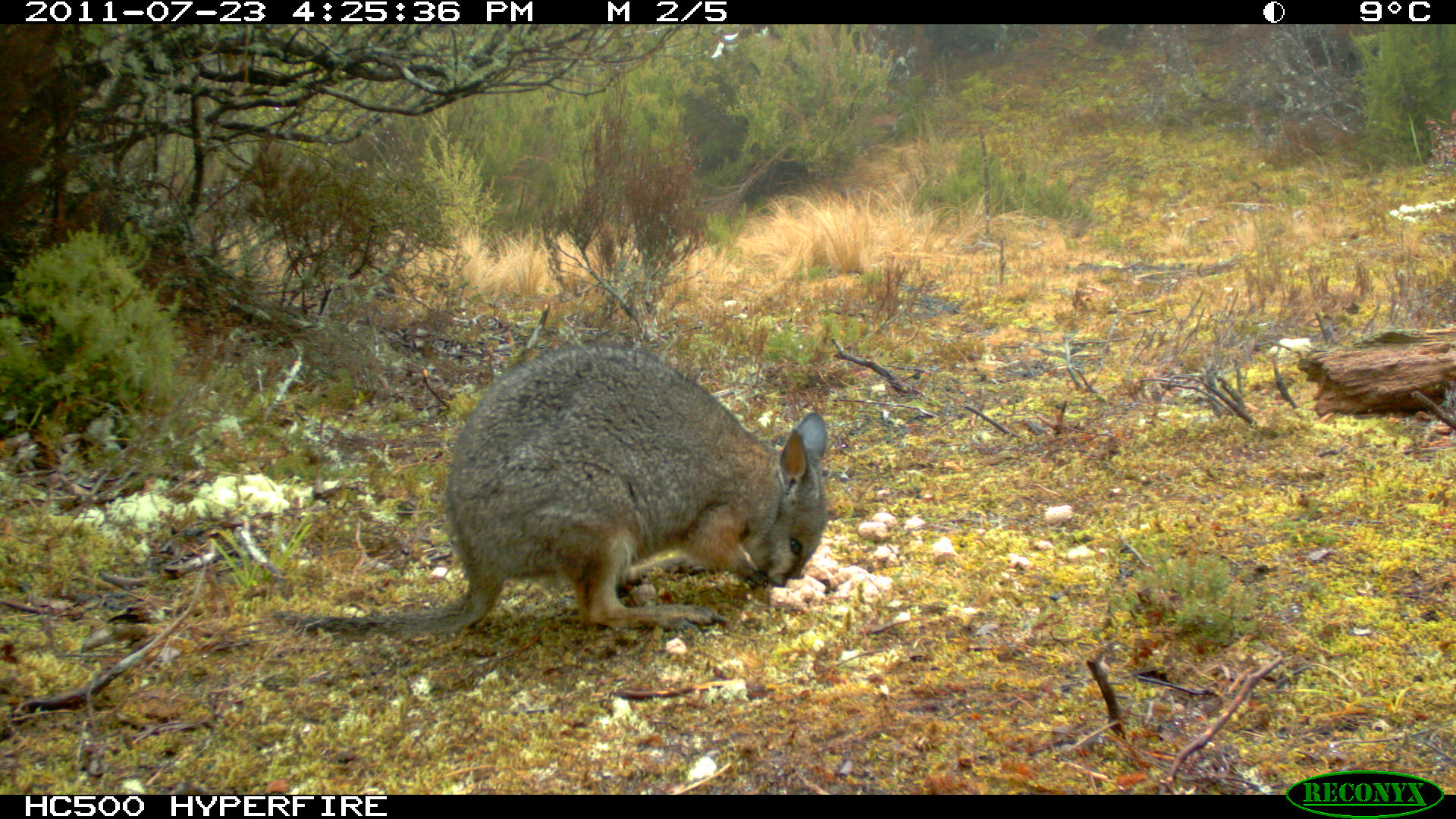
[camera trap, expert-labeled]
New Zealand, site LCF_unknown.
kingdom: Animalia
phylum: Chordata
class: Mammalia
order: Diprotodontia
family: Macropodidae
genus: Notamacropus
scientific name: Notamacropus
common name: wallaby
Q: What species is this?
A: Wallaby (Notamacropus).